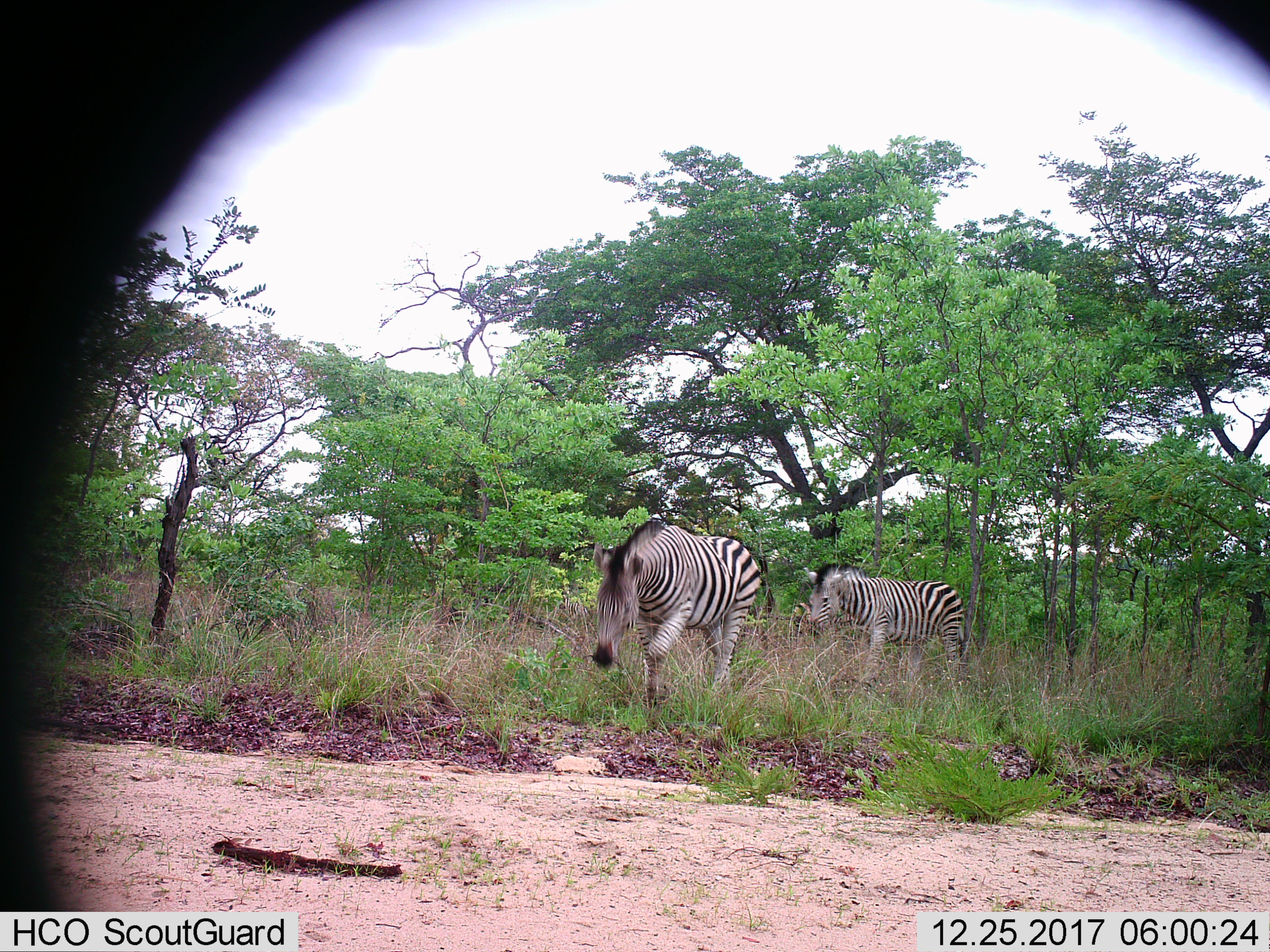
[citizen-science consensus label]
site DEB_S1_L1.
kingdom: Animalia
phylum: Chordata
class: Mammalia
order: Perissodactyla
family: Equidae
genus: Equus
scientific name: Equus quagga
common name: plains zebra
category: zebraplains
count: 2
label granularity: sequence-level